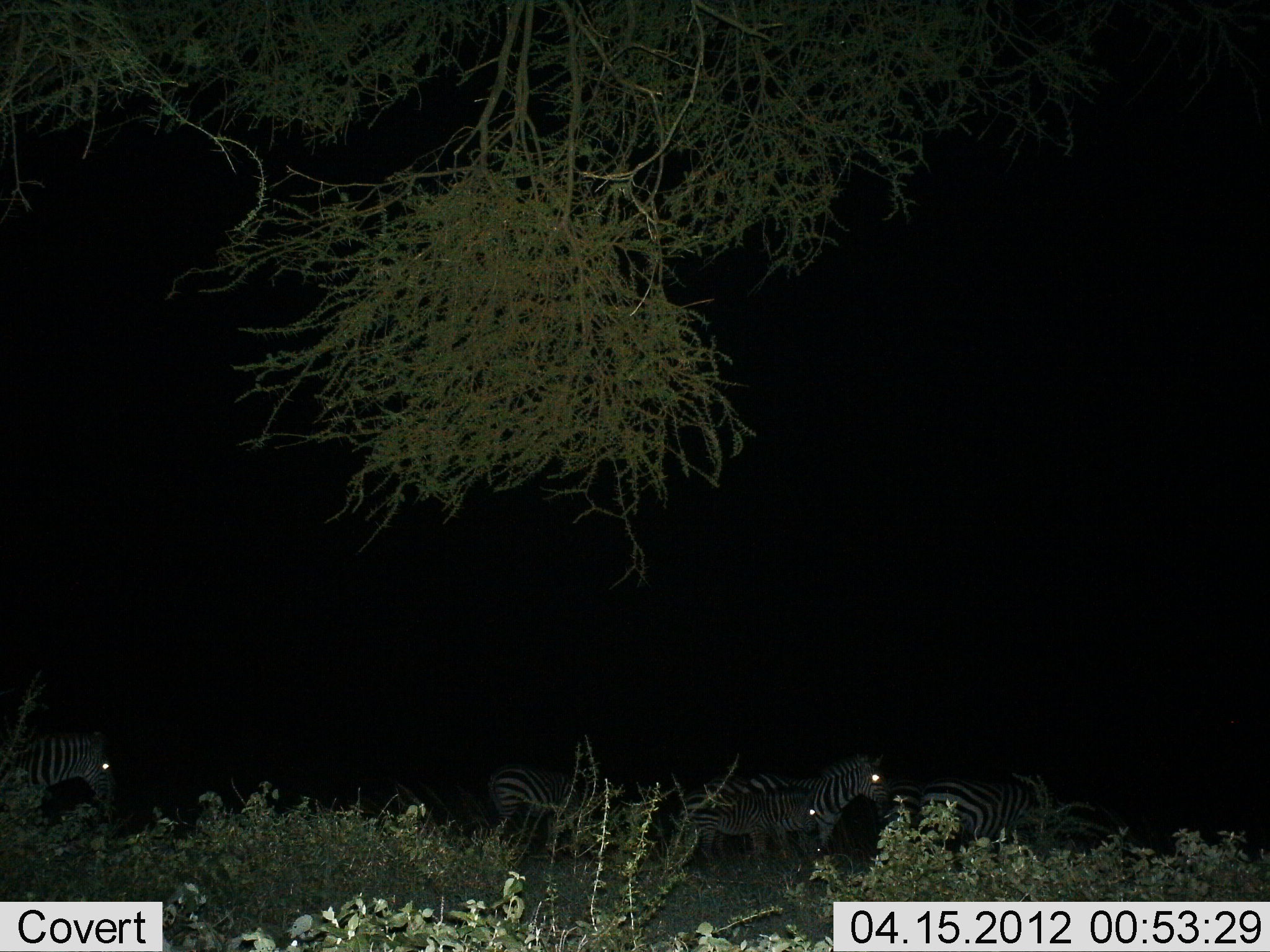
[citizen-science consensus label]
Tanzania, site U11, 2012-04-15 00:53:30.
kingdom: Animalia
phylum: Chordata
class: Mammalia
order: Perissodactyla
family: Equidae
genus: Equus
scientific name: Equus quagga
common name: plains zebra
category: zebra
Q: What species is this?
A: Zebra (plains zebra) (Equus quagga).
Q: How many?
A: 5.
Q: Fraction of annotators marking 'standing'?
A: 56%.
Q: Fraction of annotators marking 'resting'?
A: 0%.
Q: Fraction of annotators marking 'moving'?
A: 44%.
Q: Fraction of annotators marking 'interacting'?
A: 0%.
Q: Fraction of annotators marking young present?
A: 22%.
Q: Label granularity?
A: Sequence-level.